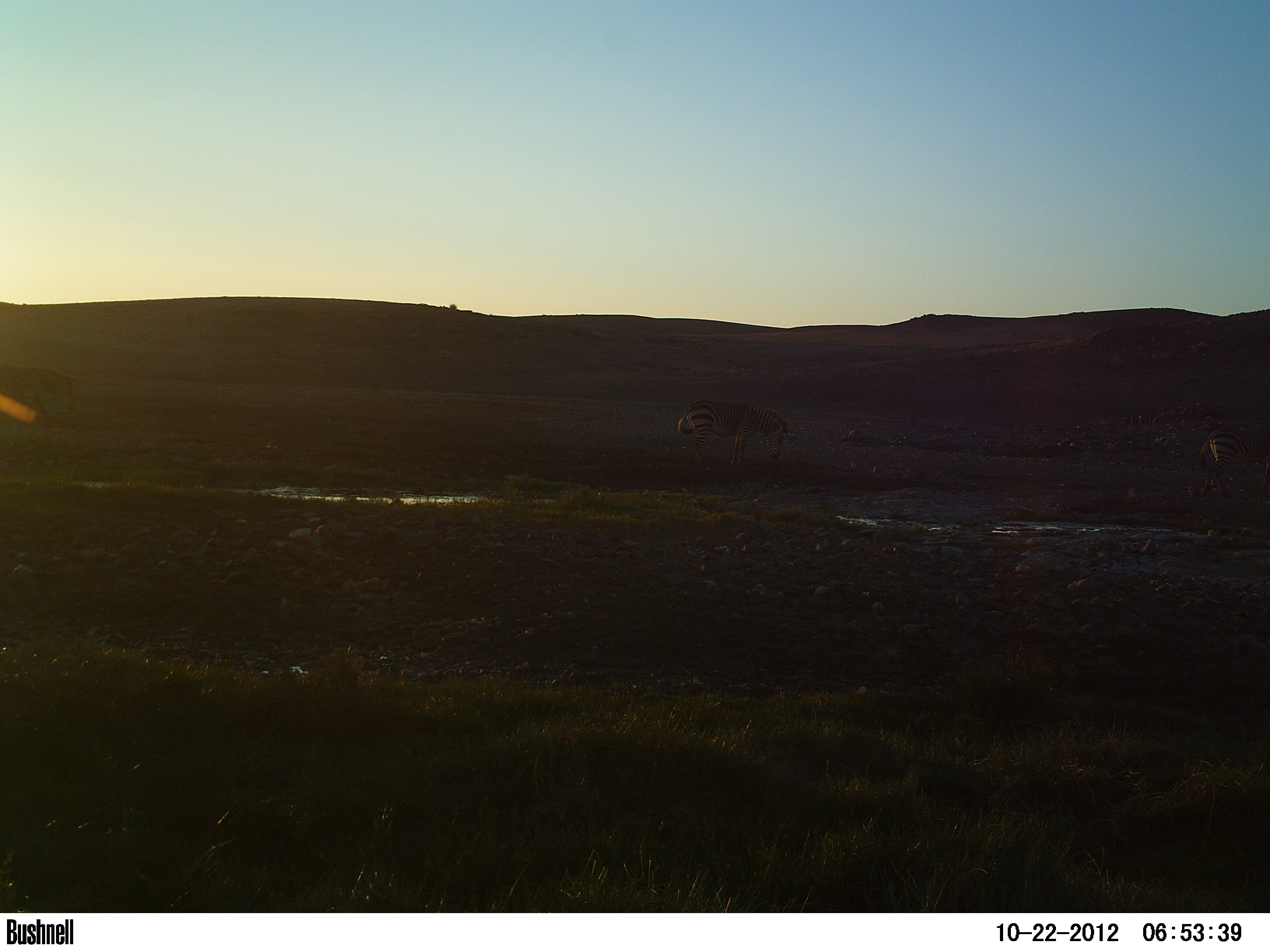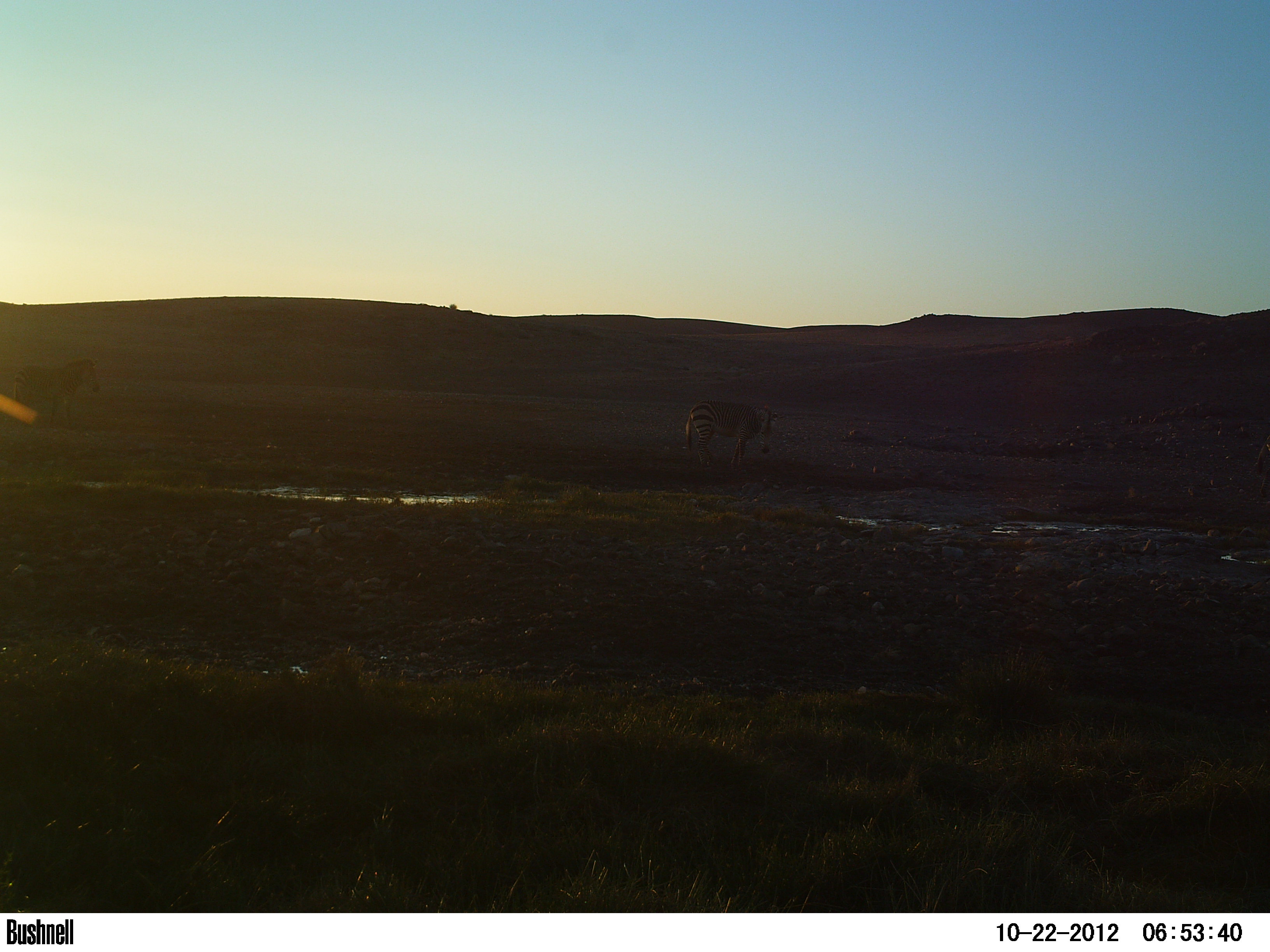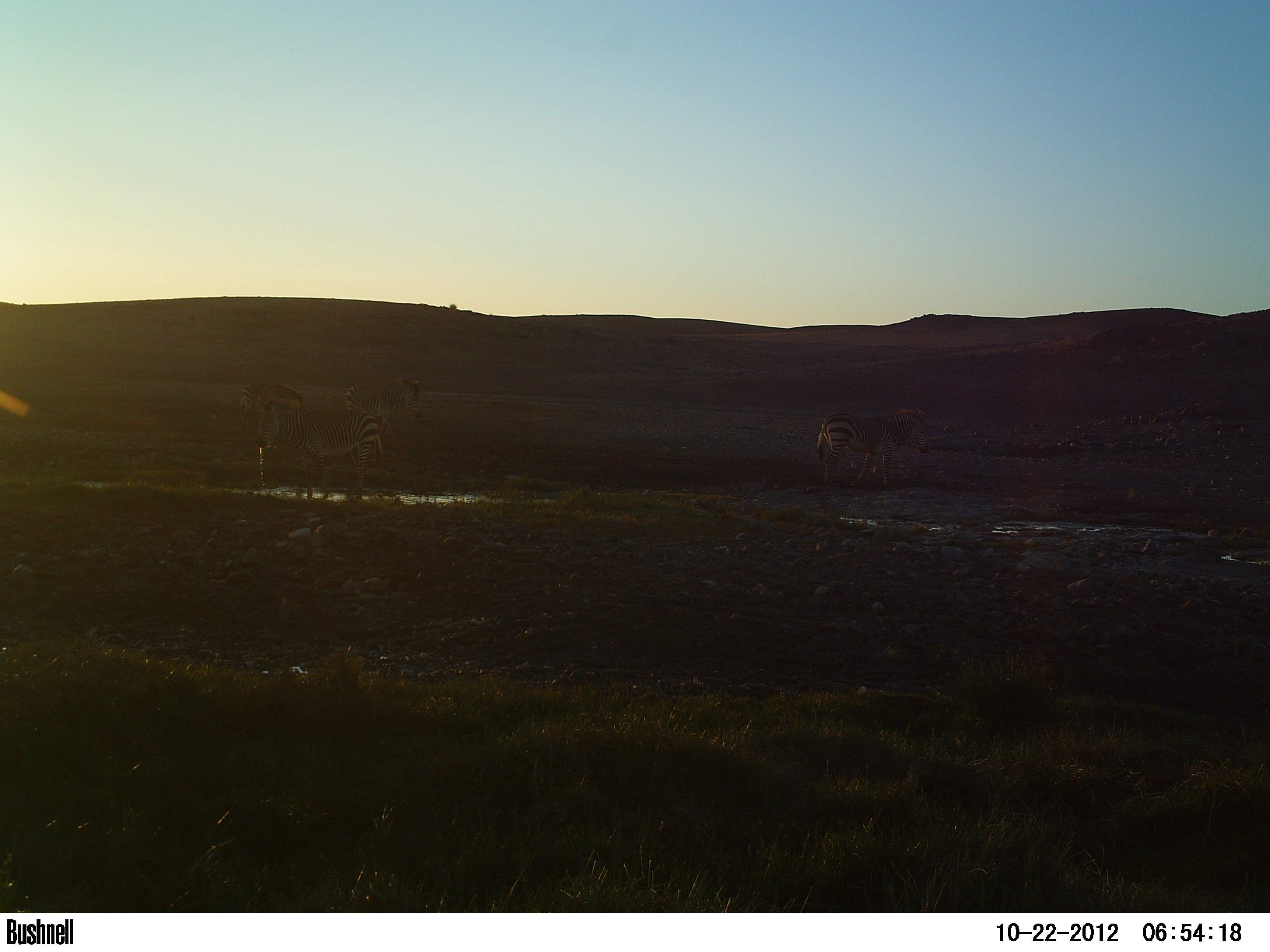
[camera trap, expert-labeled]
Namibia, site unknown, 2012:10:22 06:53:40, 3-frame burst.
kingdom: Animalia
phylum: Chordata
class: Mammalia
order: Perissodactyla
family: Equidae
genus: Equus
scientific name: Equus zebra hartmannae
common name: hartmann's mountain zebra